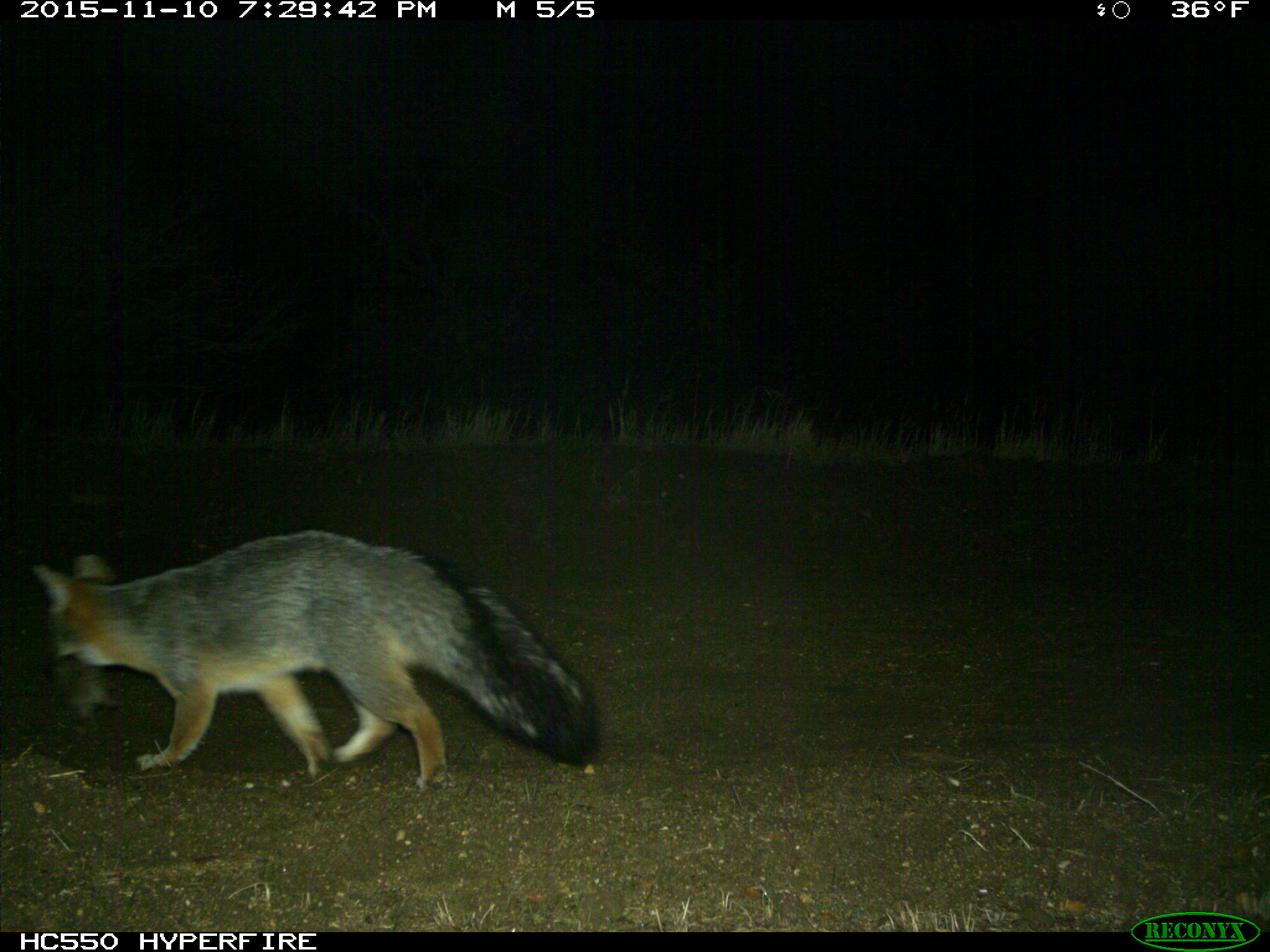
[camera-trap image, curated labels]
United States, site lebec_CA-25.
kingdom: Animalia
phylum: Chordata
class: Mammalia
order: Carnivora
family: Canidae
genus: Urocyon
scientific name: Urocyon cinereoargenteus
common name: gray fox